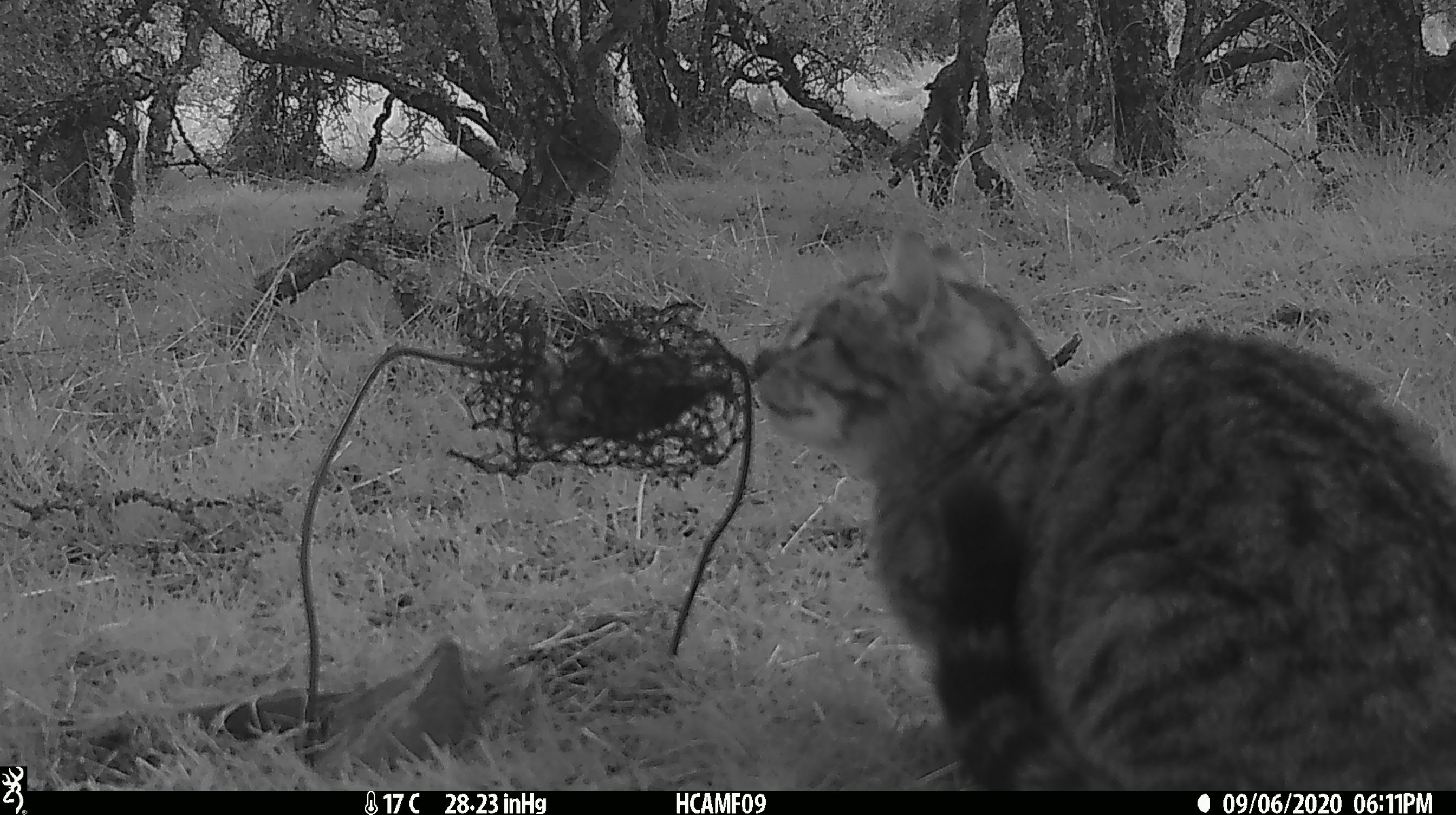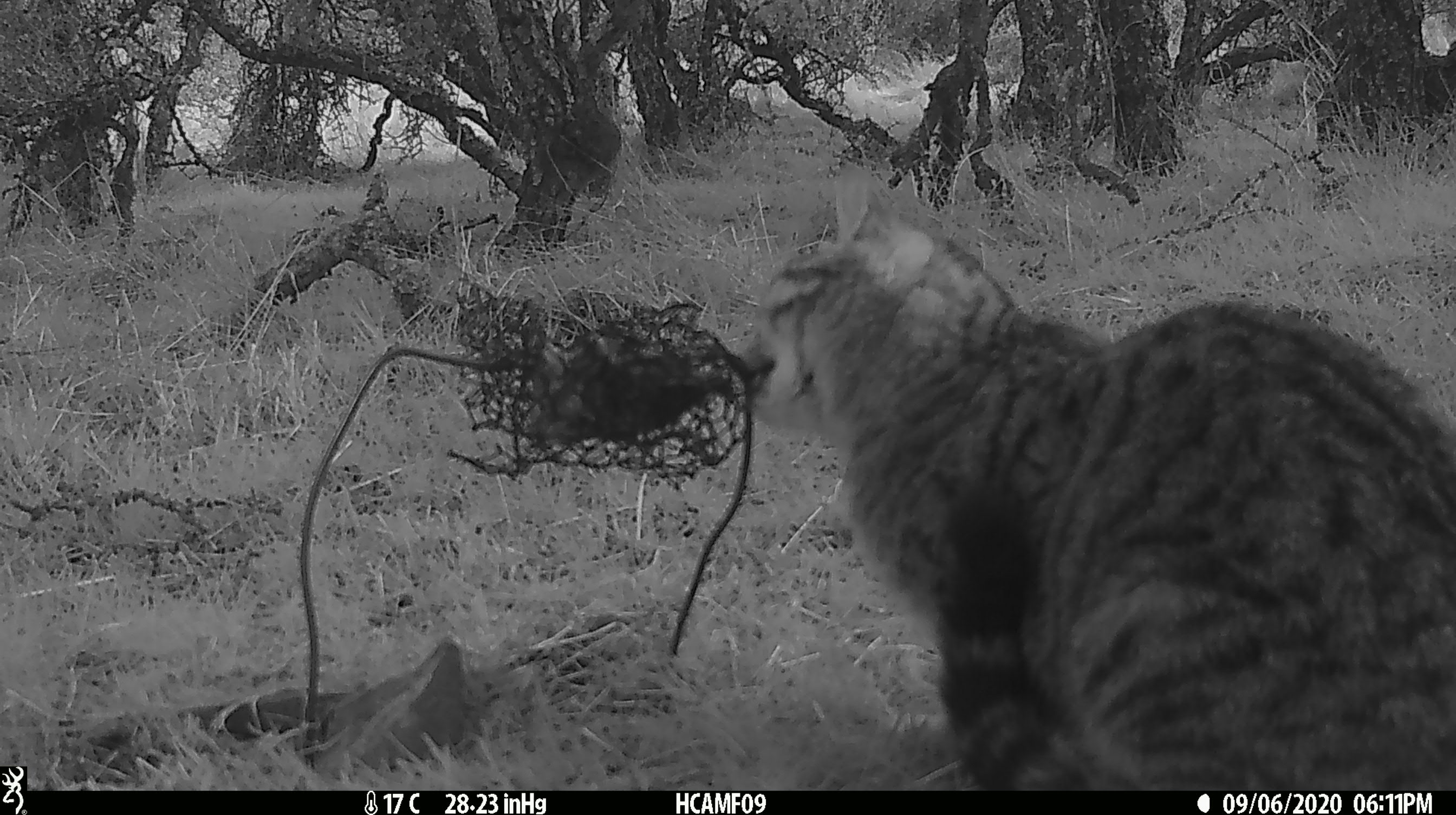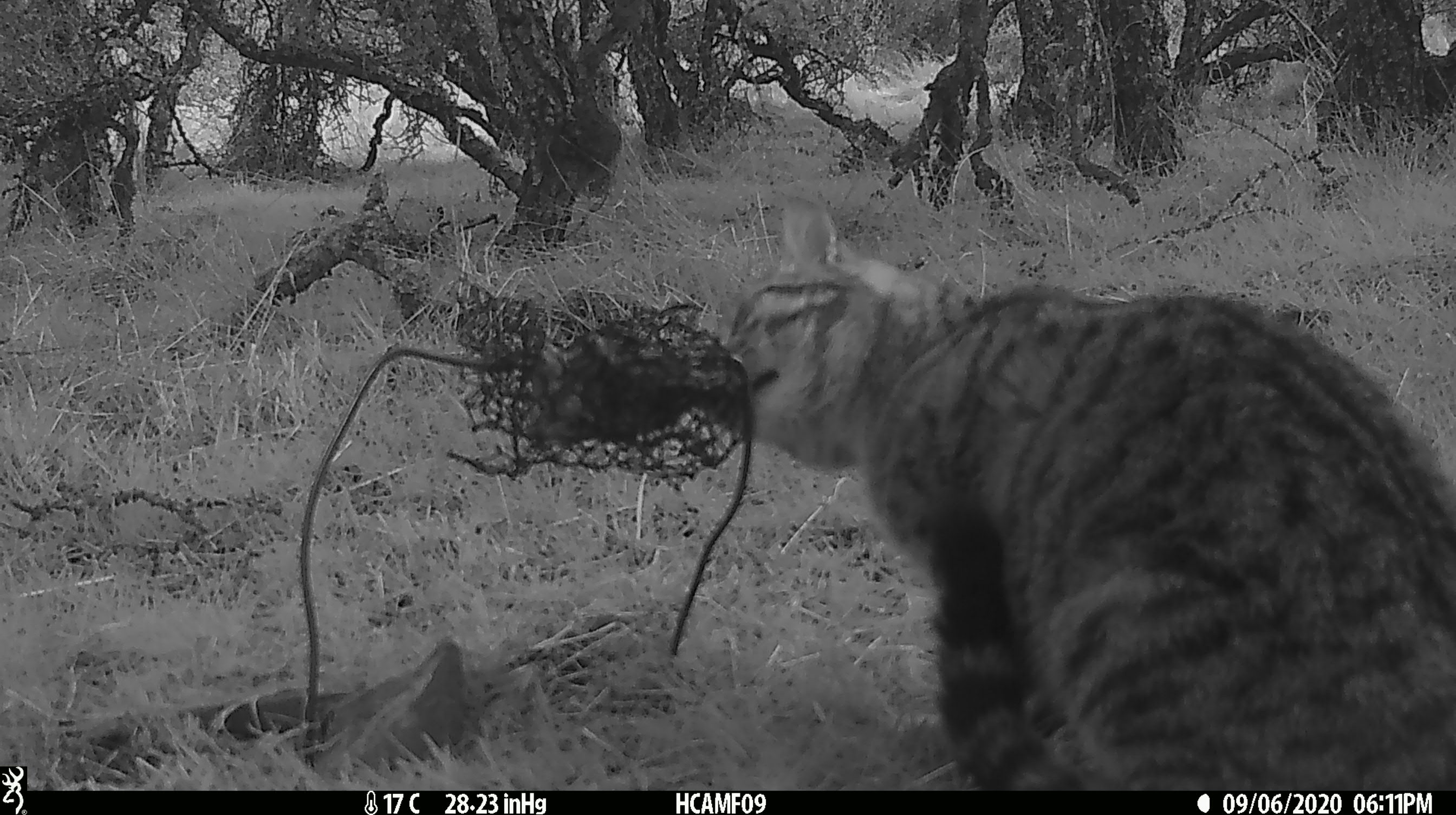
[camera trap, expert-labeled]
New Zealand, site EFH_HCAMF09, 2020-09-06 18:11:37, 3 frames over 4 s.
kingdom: Animalia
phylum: Chordata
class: Mammalia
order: Carnivora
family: Felidae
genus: Felis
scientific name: Felis catus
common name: domestic cat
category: cat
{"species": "cat (domestic cat) (Felis catus)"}